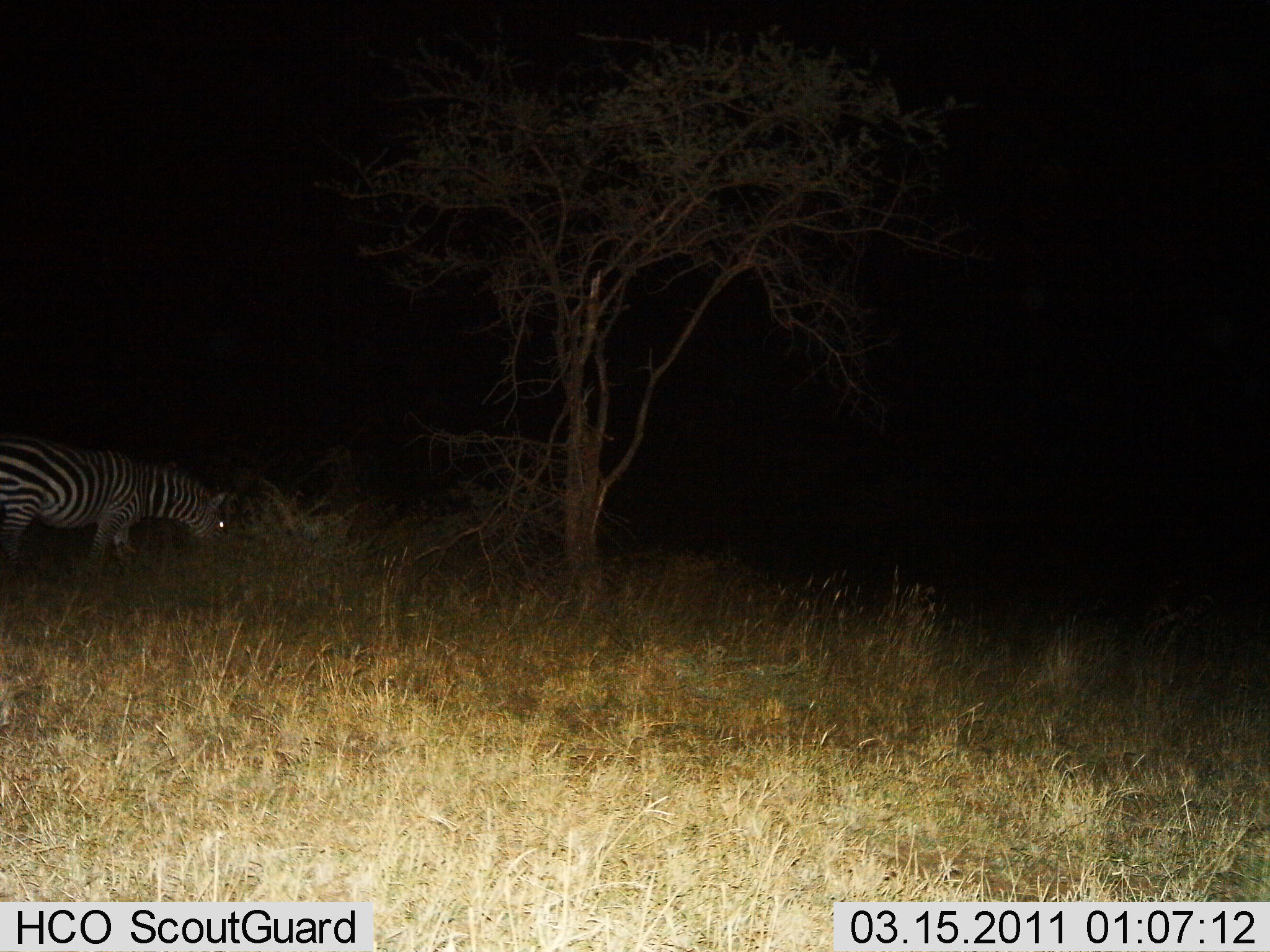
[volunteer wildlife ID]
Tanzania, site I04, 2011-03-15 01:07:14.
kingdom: Animalia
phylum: Chordata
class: Mammalia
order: Perissodactyla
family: Equidae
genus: Equus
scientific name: Equus quagga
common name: plains zebra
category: zebra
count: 1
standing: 23%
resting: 0%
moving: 0%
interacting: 0%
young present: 0%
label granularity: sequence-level